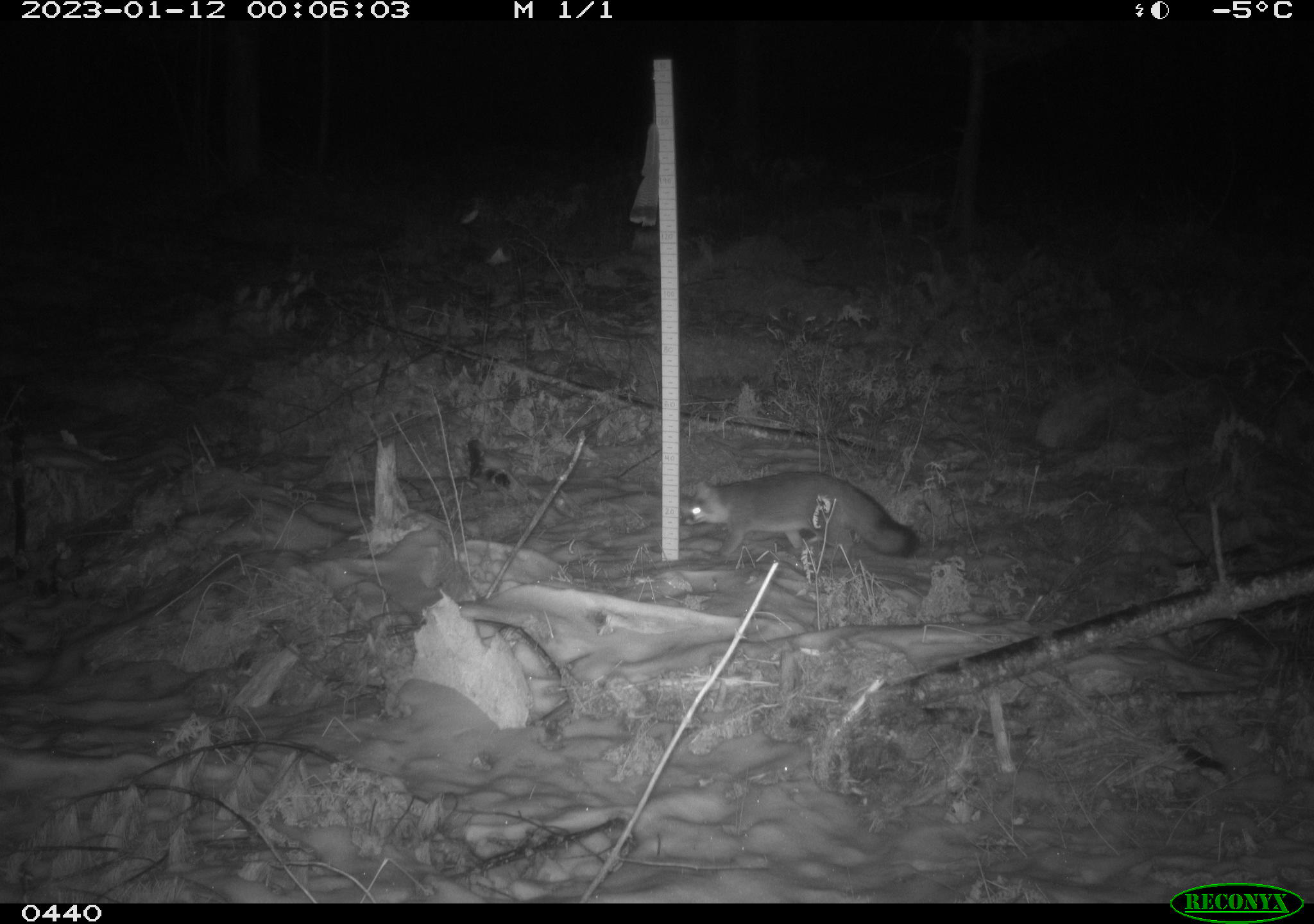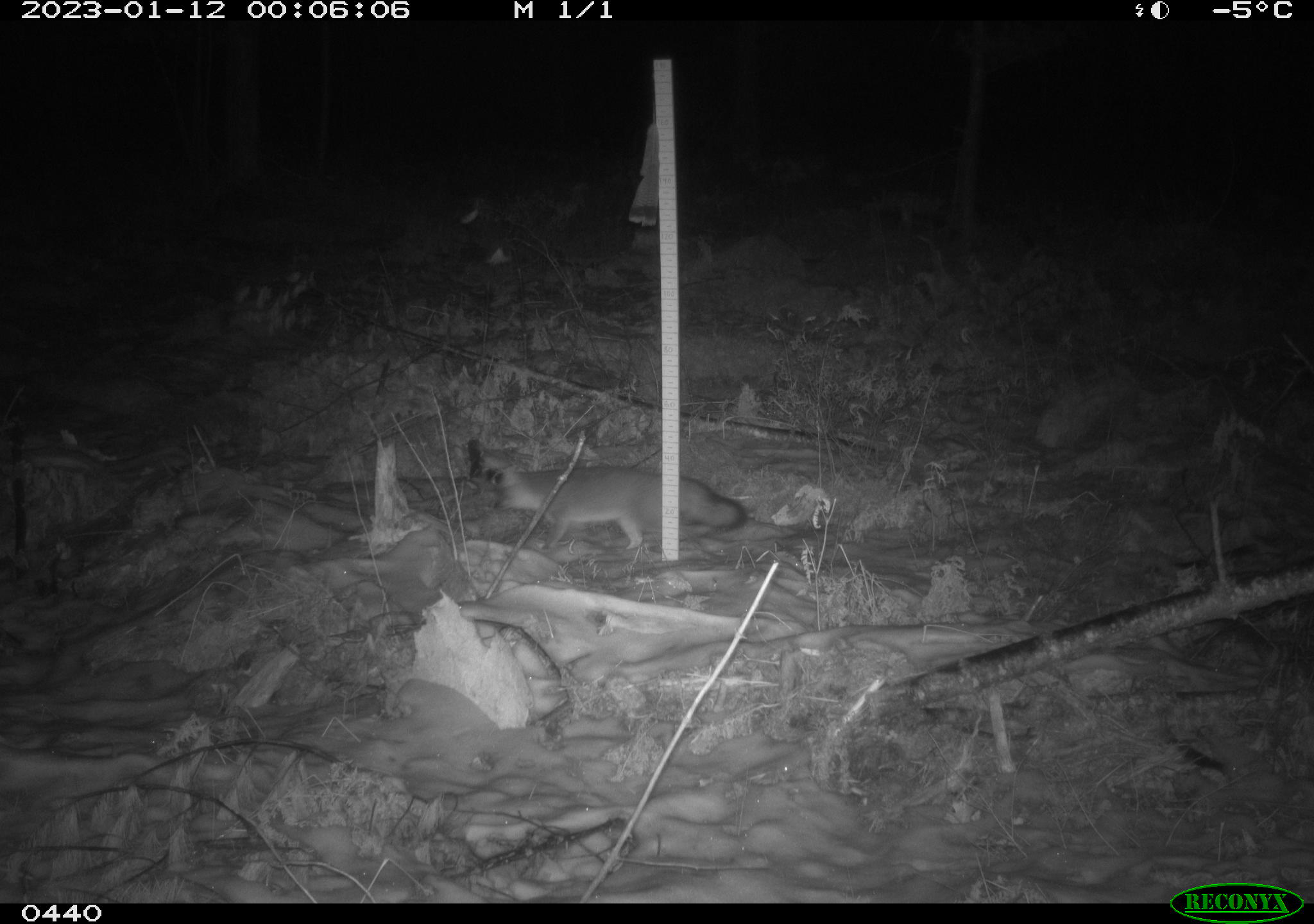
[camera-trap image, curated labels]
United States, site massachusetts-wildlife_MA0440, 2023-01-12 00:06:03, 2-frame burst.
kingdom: Animalia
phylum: Chordata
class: Mammalia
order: Carnivora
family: Canidae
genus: Urocyon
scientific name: Urocyon cinereoargenteus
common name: gray fox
Gray fox (Urocyon cinereoargenteus).